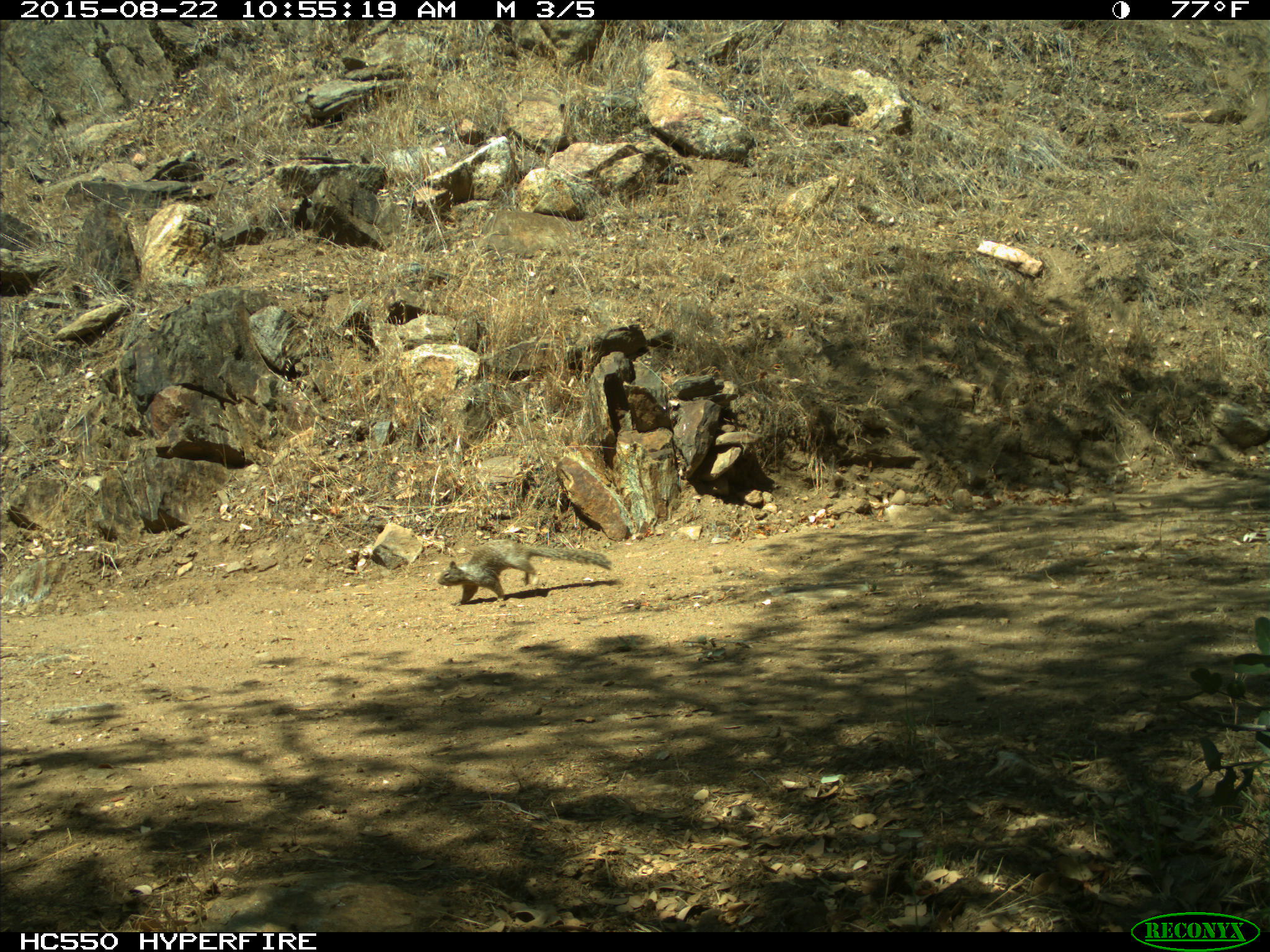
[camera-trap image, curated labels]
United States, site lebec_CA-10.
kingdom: Animalia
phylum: Chordata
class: Mammalia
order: Rodentia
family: Sciuridae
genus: Otospermophilus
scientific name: Otospermophilus beecheyi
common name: california ground squirrel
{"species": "Otospermophilus beecheyi (california ground squirrel)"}